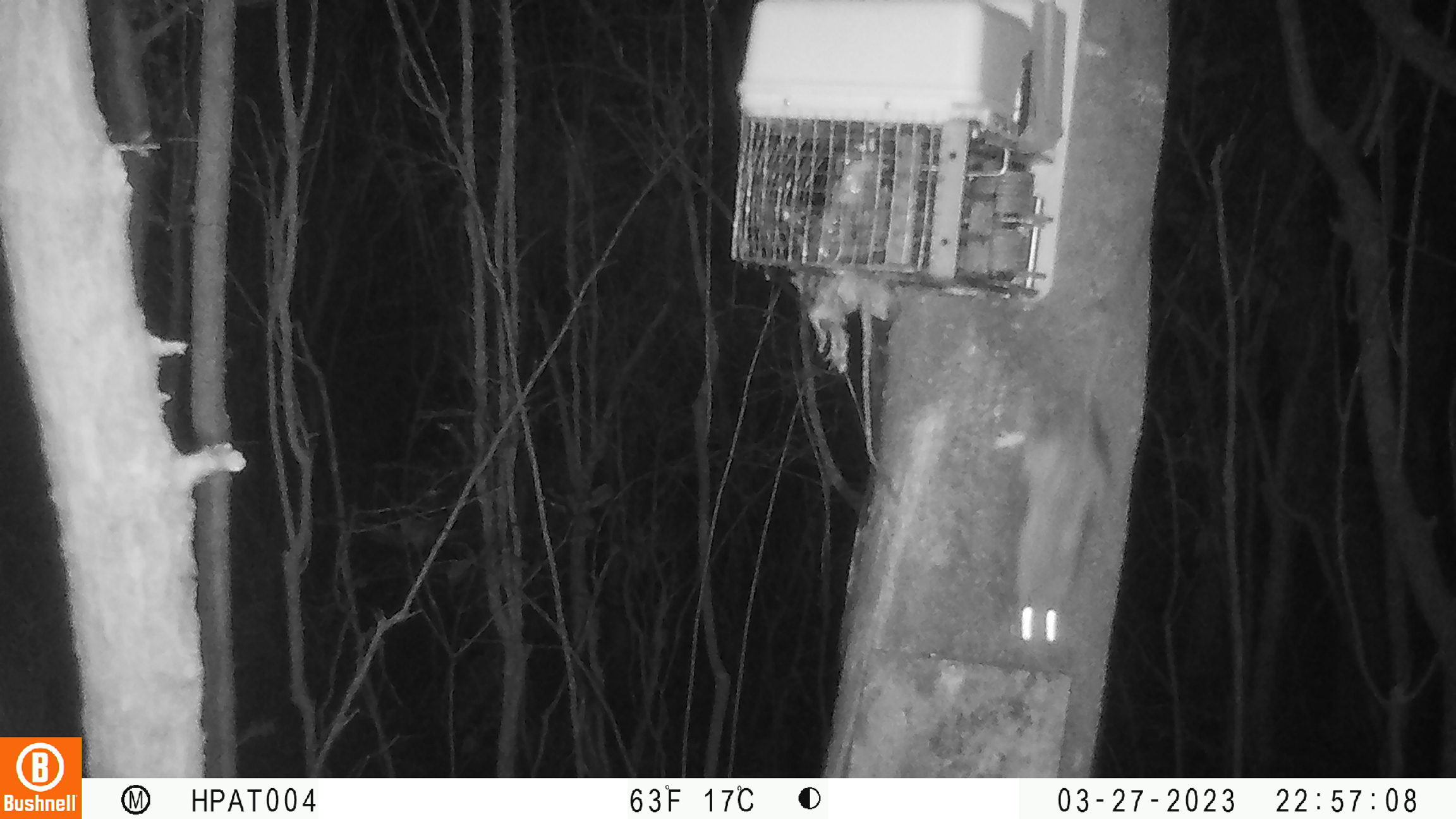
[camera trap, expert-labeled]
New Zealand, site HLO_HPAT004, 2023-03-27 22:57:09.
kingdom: Animalia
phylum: Chordata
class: Mammalia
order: Rodentia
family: Muridae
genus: Rattus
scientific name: Rattus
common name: rat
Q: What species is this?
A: Rat (Rattus).